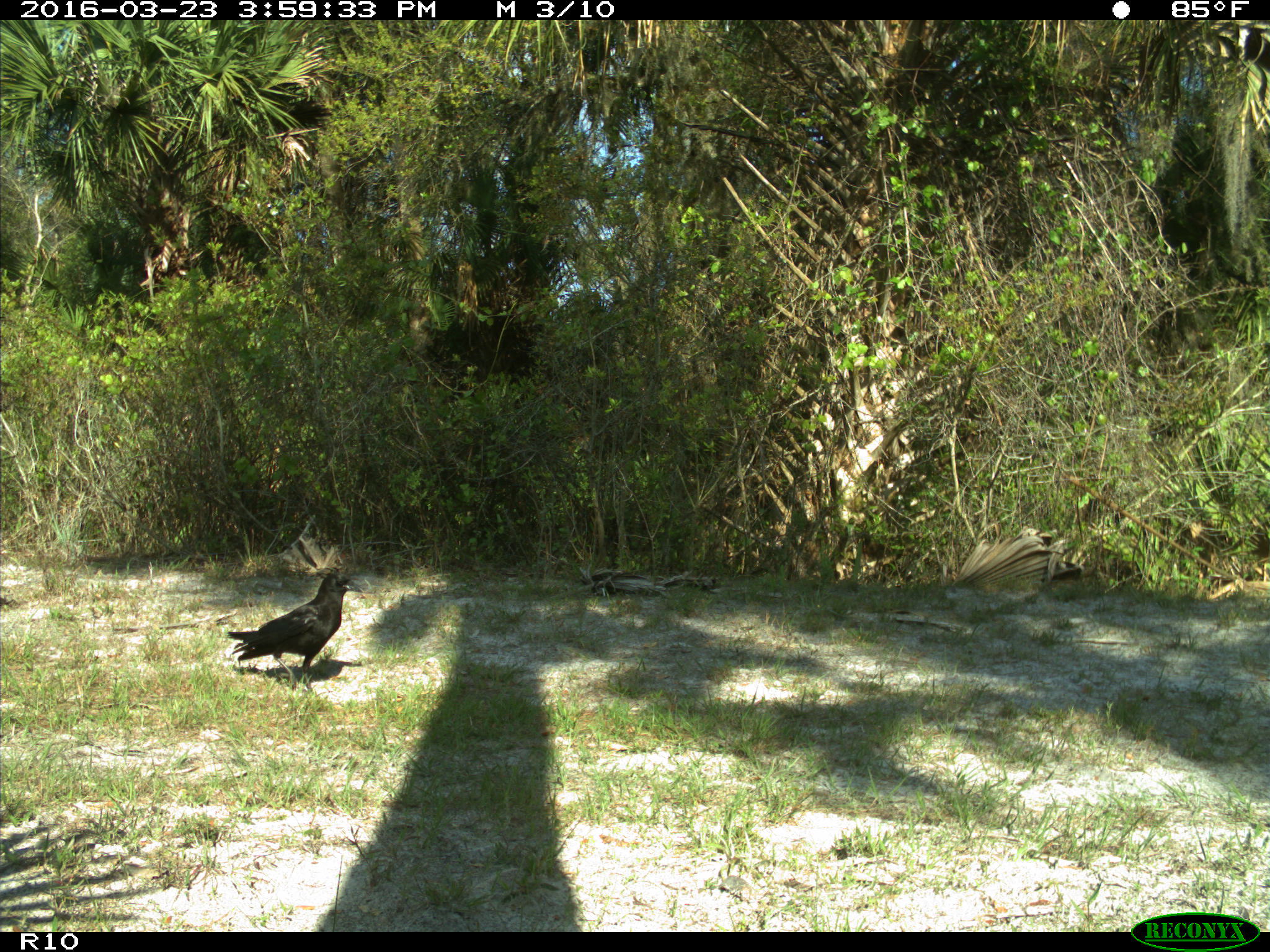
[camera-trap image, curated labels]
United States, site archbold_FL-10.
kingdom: Animalia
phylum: Chordata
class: Aves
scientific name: Aves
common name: birds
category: unidentified bird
Unidentified bird (birds) (Aves).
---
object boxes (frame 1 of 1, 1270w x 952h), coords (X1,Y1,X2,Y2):
animal: (228,573,365,691)